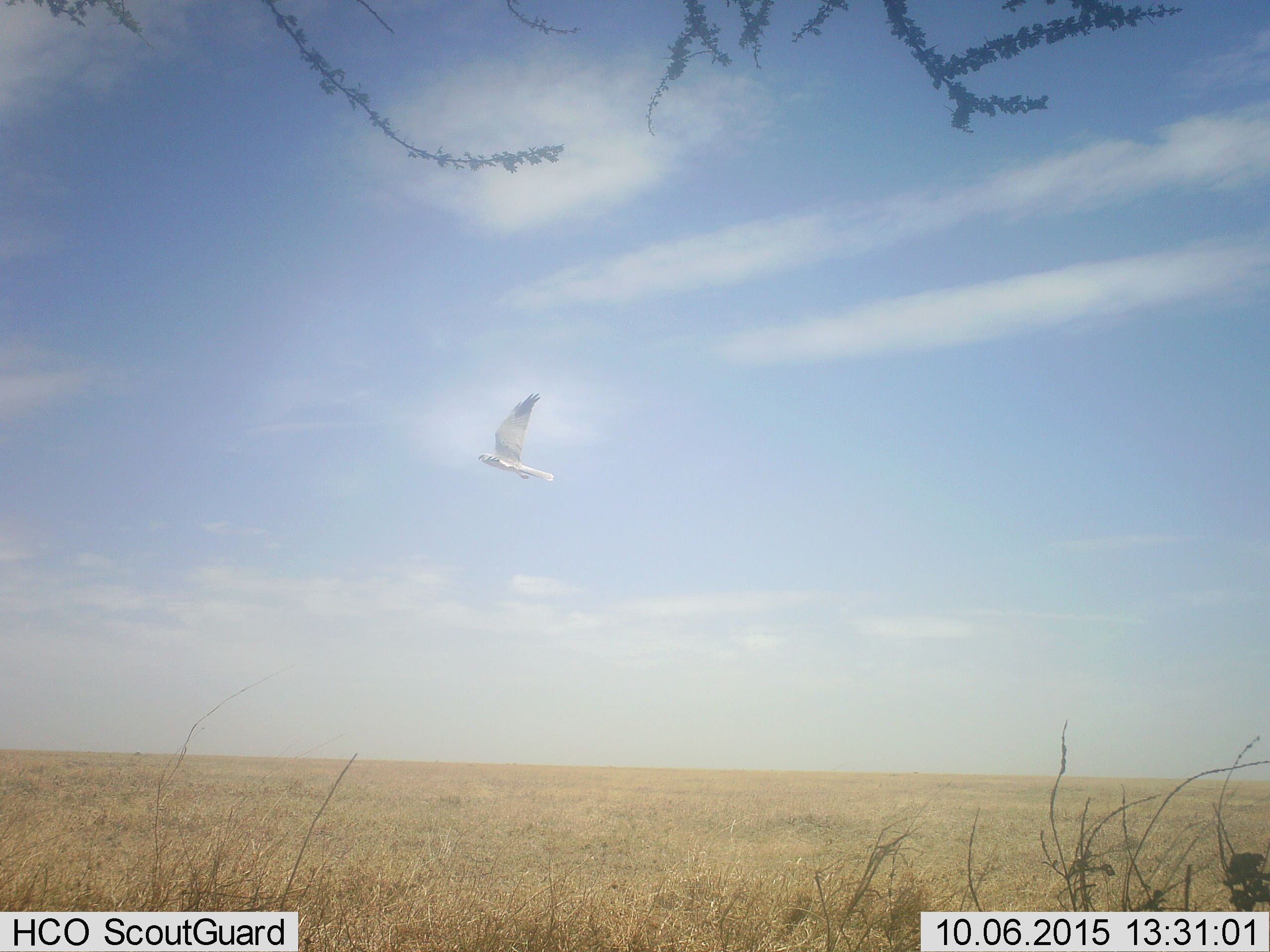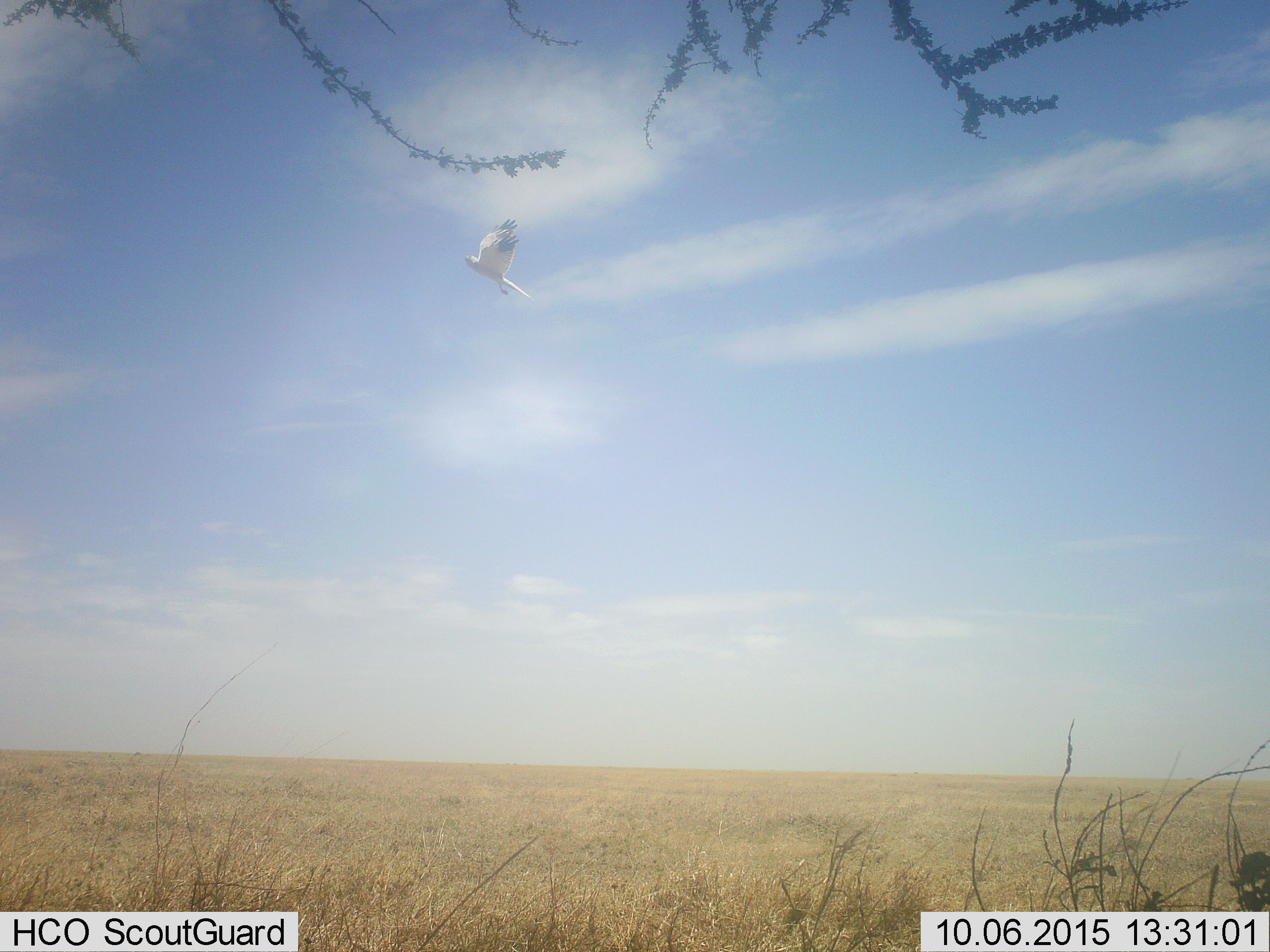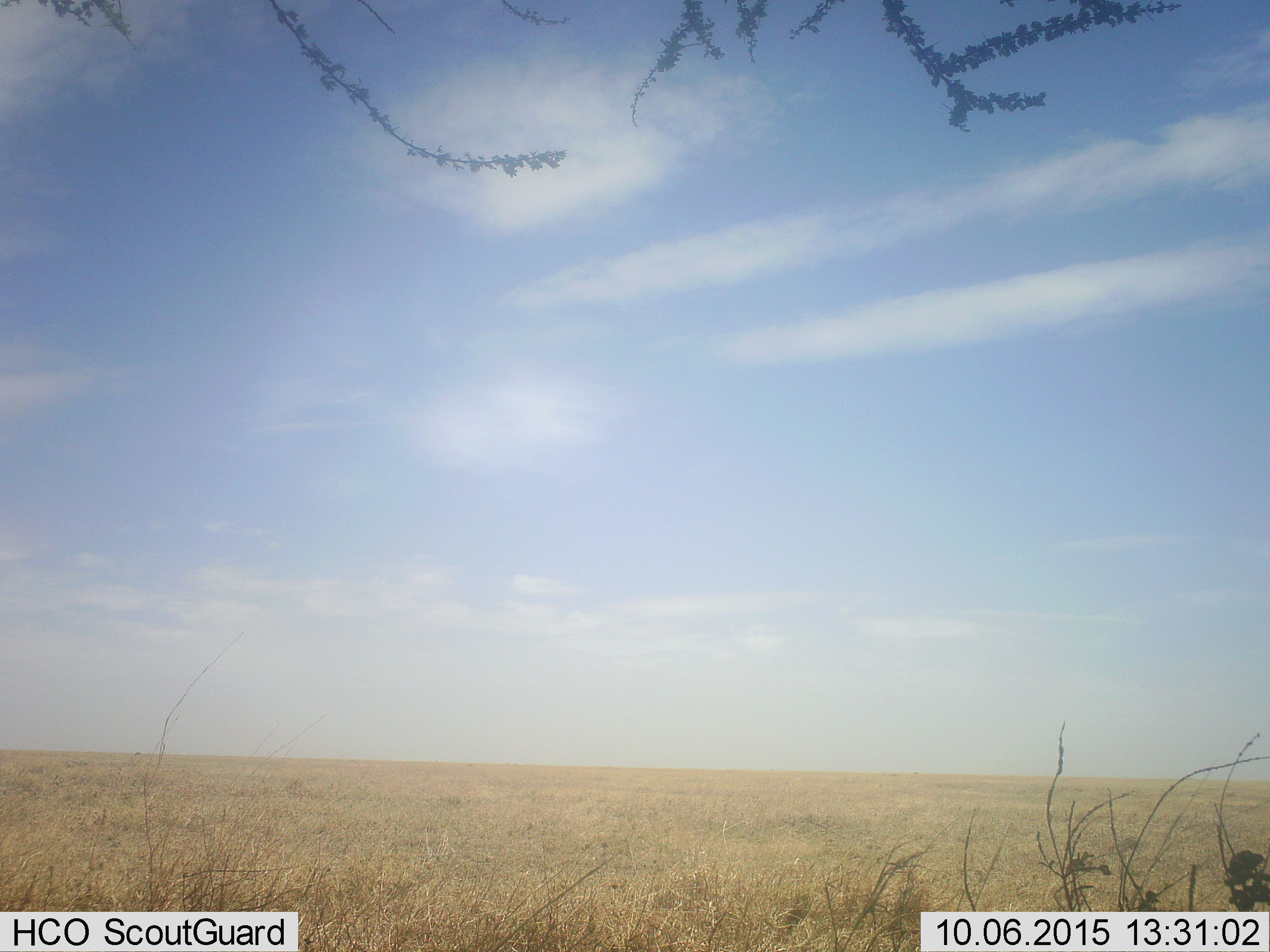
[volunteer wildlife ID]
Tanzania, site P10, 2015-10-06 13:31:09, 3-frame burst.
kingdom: Animalia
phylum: Chordata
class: Aves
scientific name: Aves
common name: bird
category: otherbird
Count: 1.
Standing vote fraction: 0%.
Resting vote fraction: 0%.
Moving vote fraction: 100%.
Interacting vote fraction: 0%.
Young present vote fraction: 0%.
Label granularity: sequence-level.